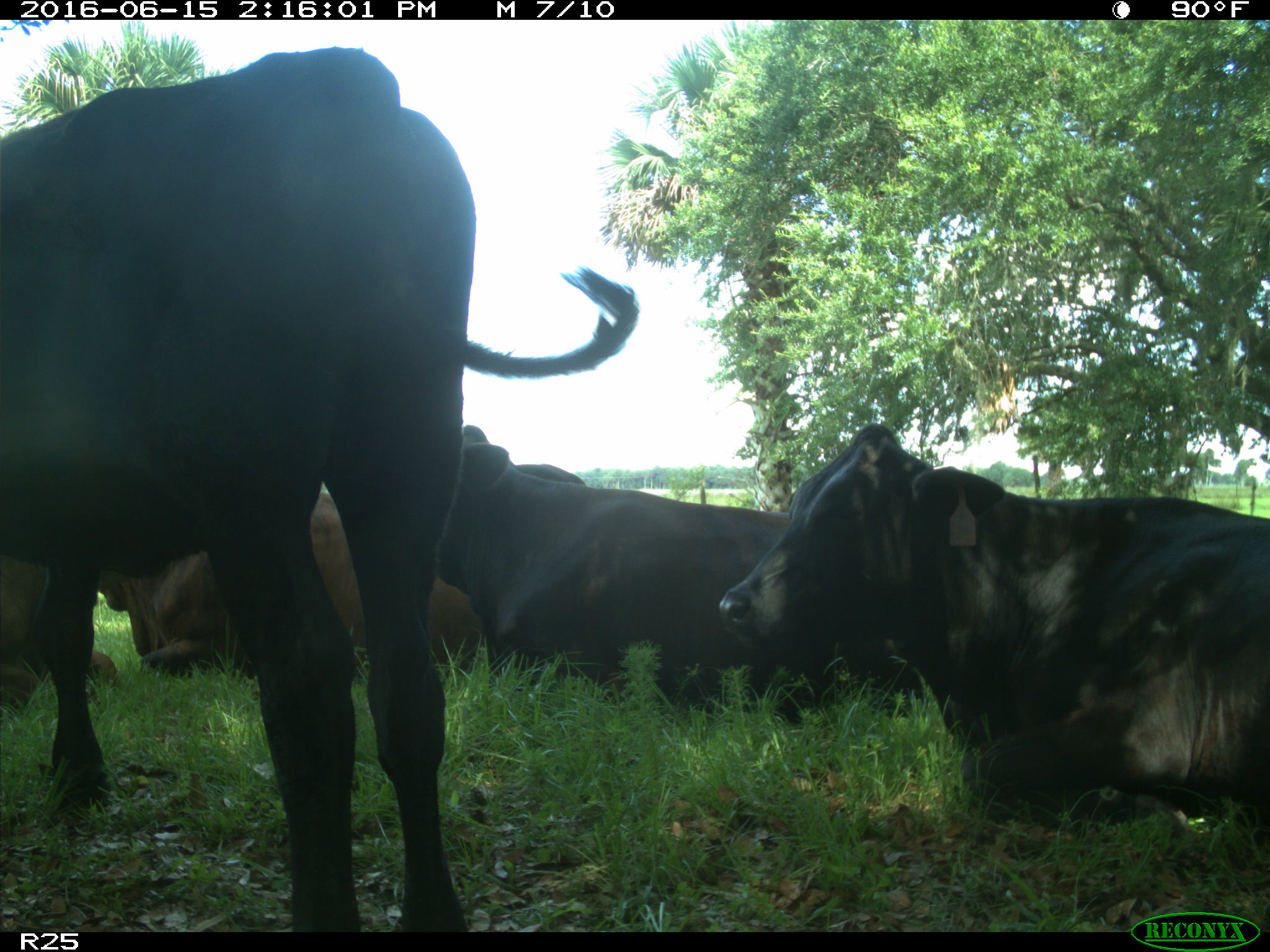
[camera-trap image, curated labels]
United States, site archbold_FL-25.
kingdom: Animalia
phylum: Chordata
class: Mammalia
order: Artiodactyla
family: Bovidae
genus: Bos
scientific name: Bos taurus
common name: domestic cow